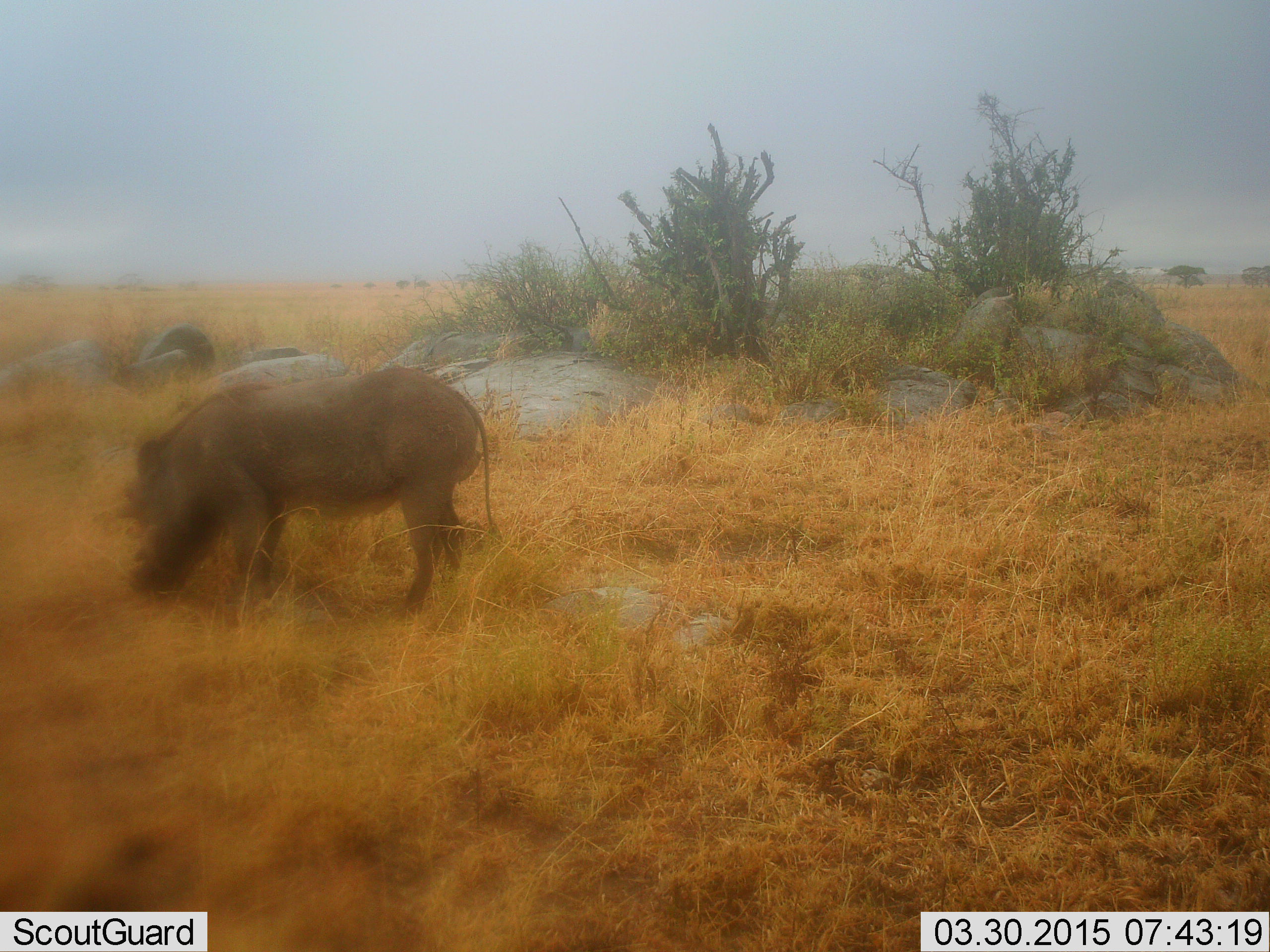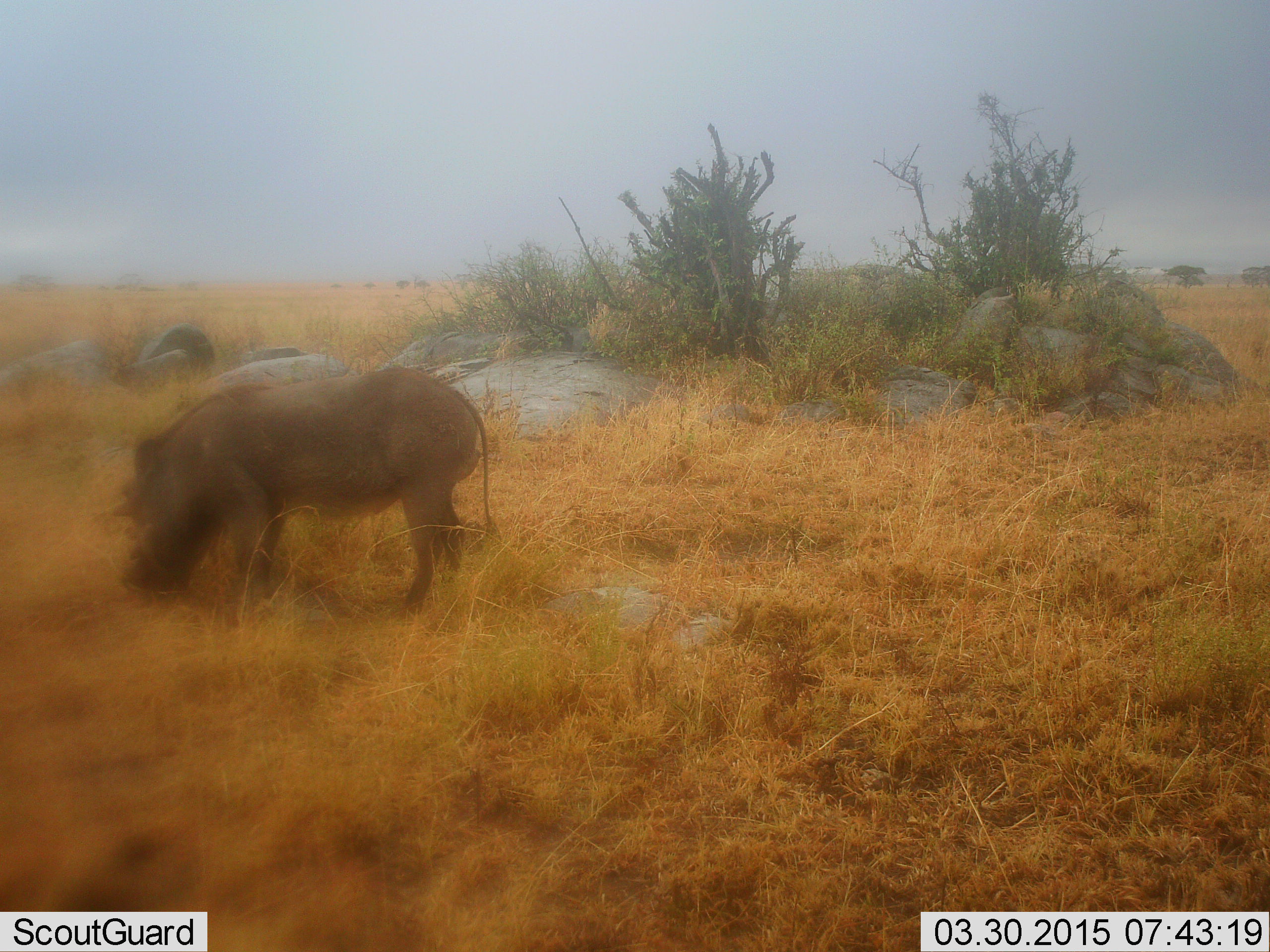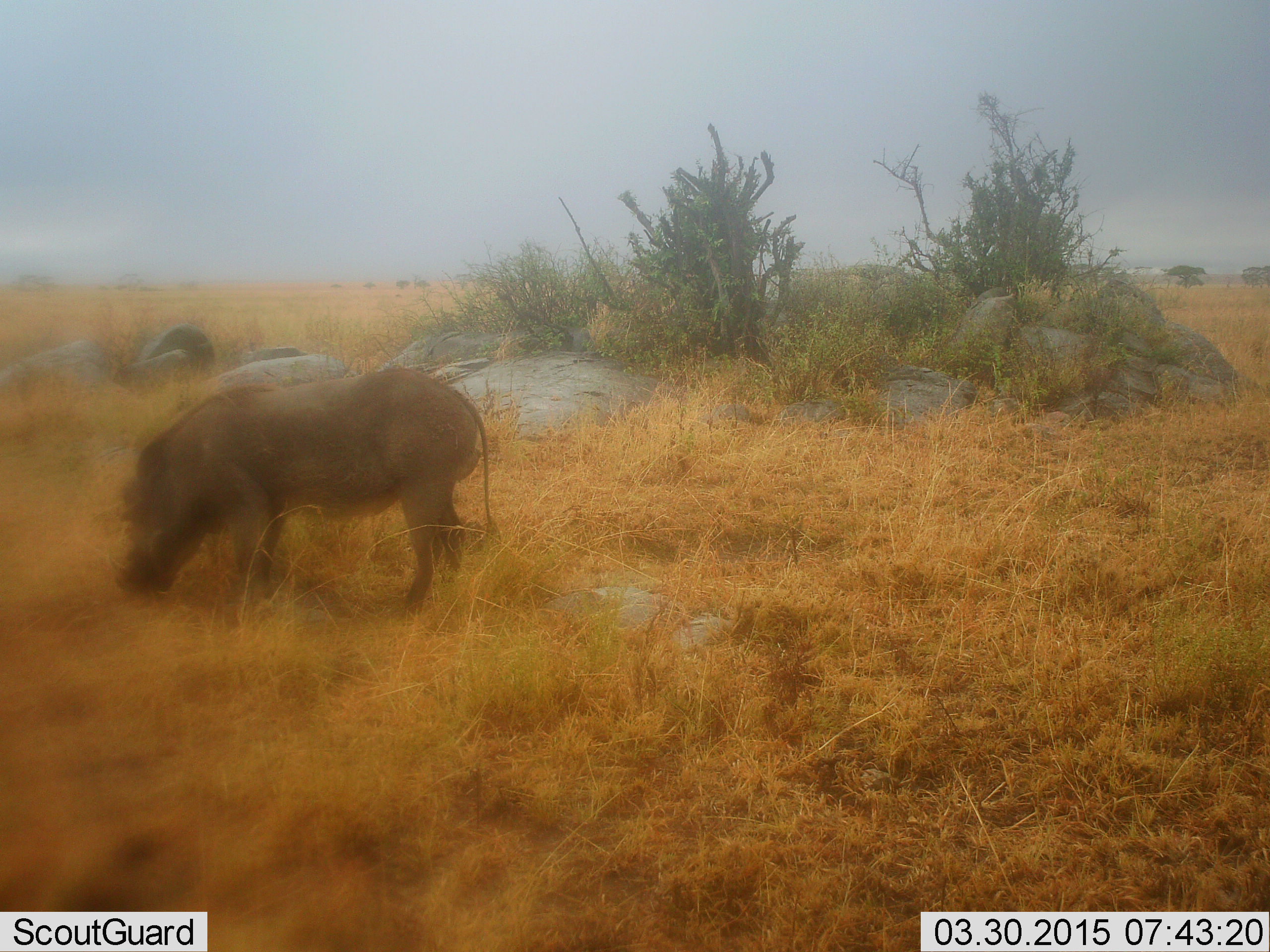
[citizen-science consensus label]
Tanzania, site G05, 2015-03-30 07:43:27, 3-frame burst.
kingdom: Animalia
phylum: Chordata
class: Mammalia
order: Artiodactyla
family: Suidae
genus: Phacochoerus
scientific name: Phacochoerus africanus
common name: warthog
Warthog (Phacochoerus africanus), count 1. Behavior (volunteer vote fractions): standing 30%, resting 0%, moving 0%, interacting 0%. Young present (vote fraction): 0%. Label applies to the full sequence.